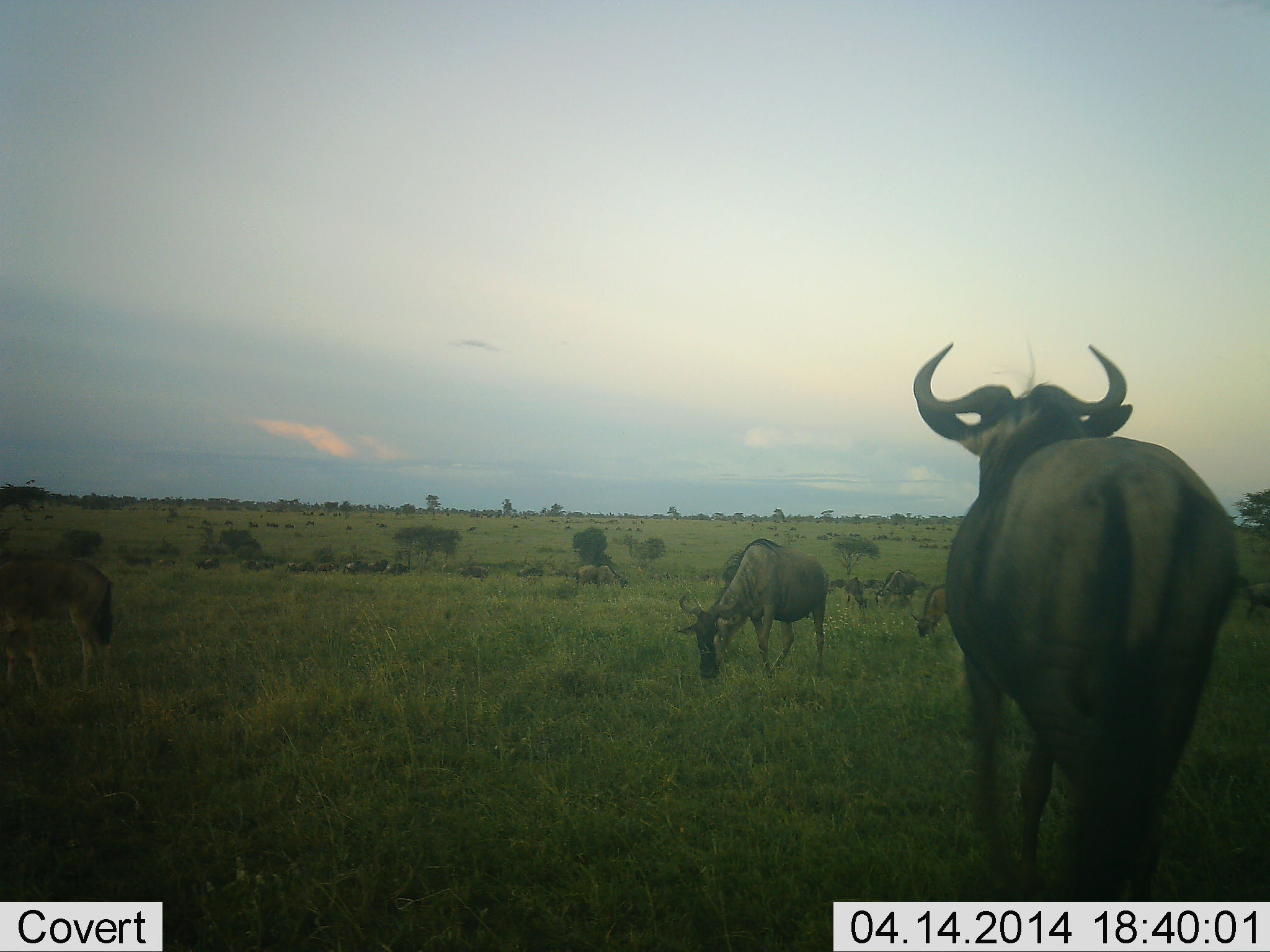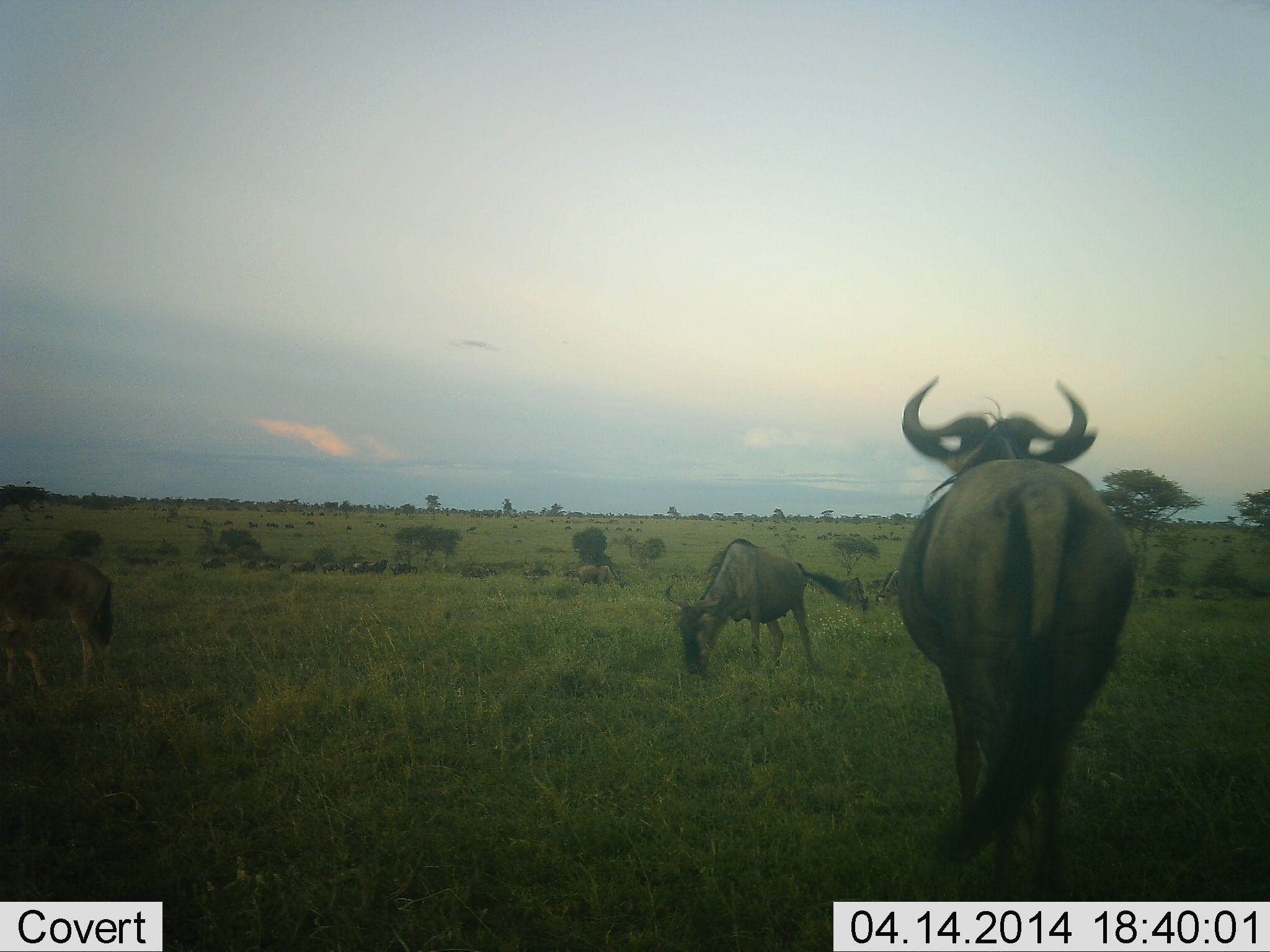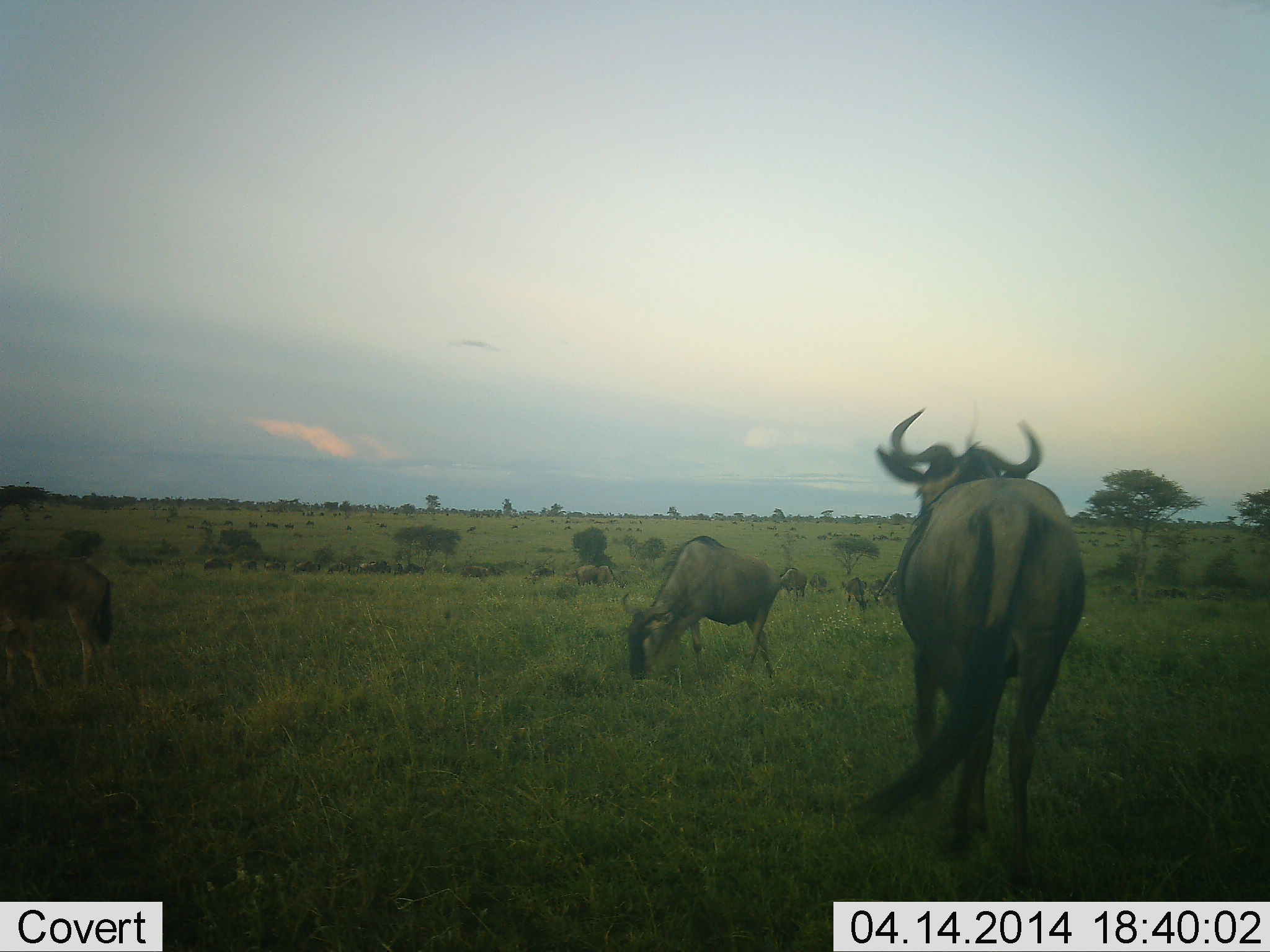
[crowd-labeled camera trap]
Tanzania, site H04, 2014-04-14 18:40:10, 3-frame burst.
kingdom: Animalia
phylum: Chordata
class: Mammalia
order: Artiodactyla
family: Bovidae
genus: Connochaetes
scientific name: Connochaetes taurinus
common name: blue wildebeest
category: wildebeest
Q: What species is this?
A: Wildebeest (blue wildebeest) (Connochaetes taurinus).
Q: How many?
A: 11-50.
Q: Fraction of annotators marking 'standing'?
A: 64%.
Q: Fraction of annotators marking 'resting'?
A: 9%.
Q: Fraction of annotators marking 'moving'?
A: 54%.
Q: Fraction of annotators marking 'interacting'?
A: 4%.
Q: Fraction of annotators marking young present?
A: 4%.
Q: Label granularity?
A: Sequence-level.